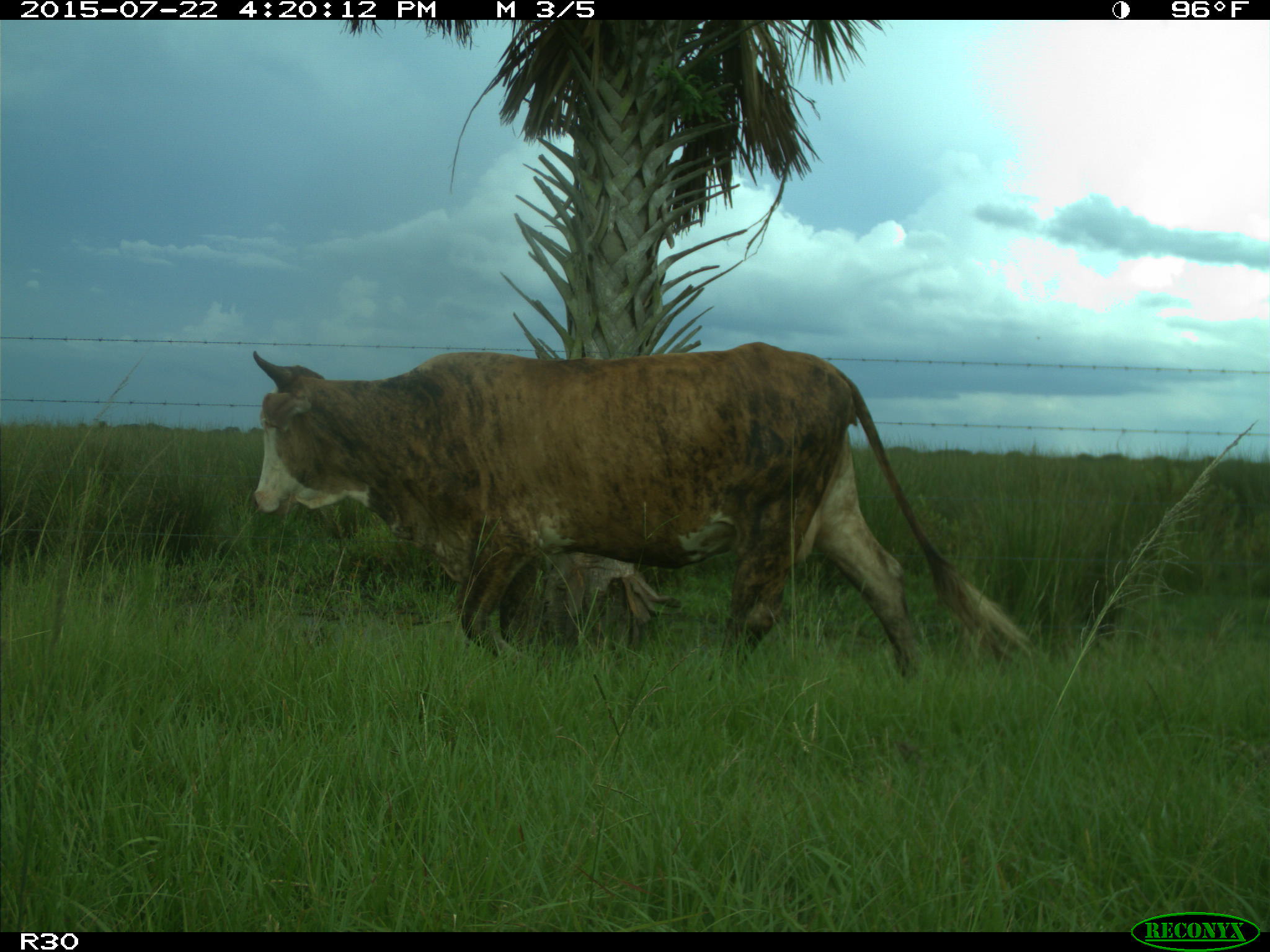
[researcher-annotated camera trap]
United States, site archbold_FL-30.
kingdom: Animalia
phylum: Chordata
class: Mammalia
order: Artiodactyla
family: Bovidae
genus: Bos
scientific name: Bos taurus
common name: domestic cow